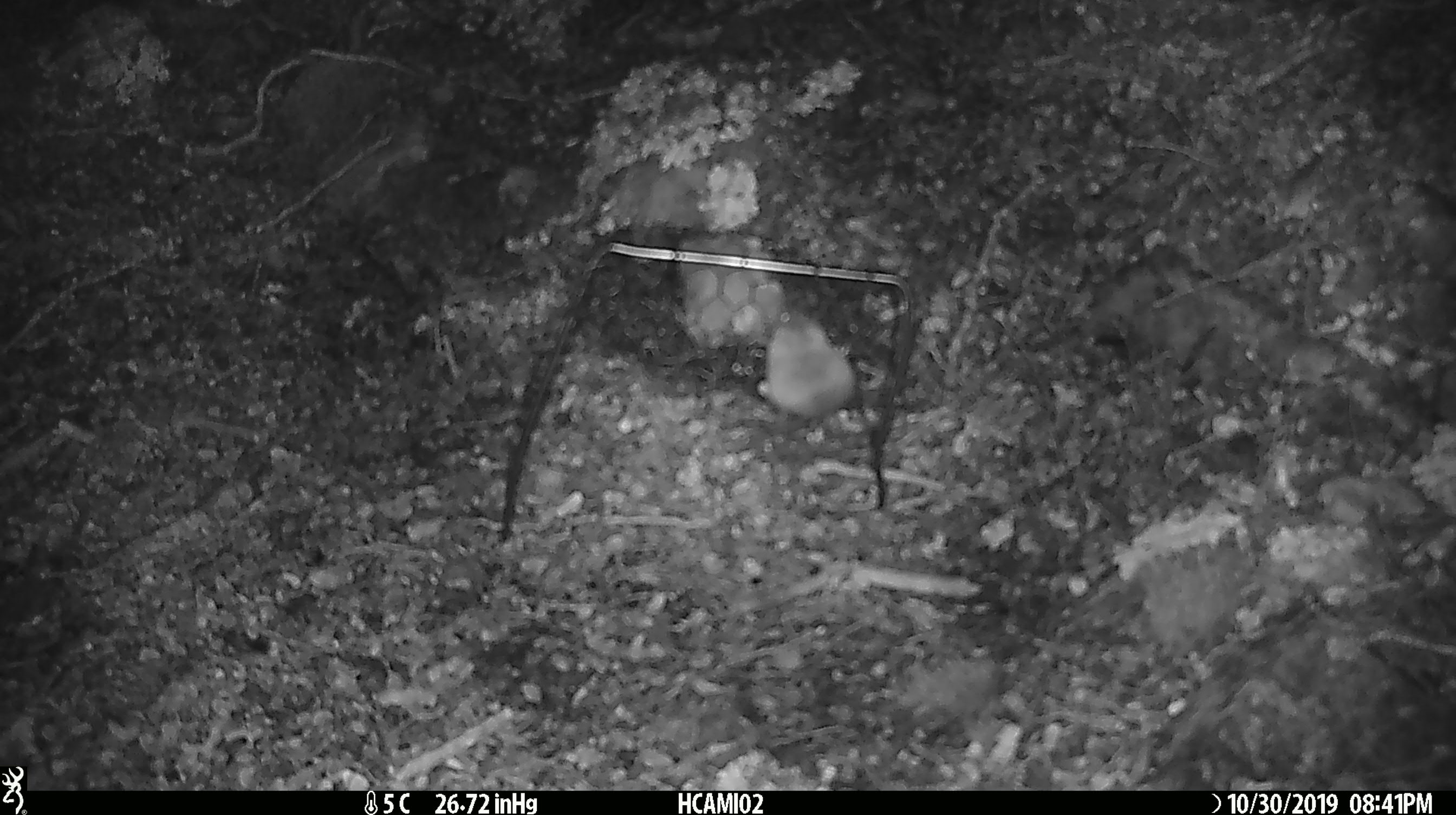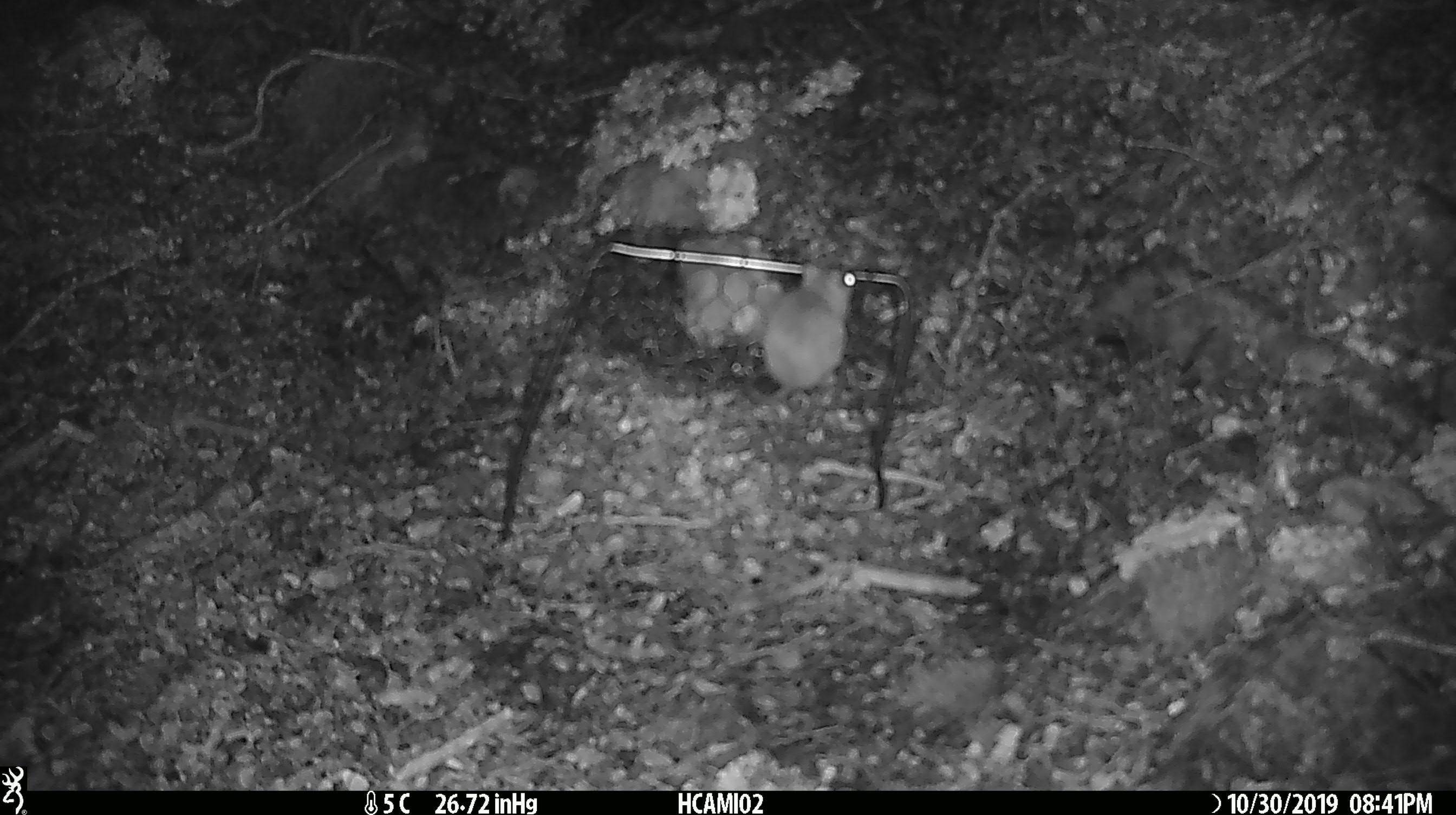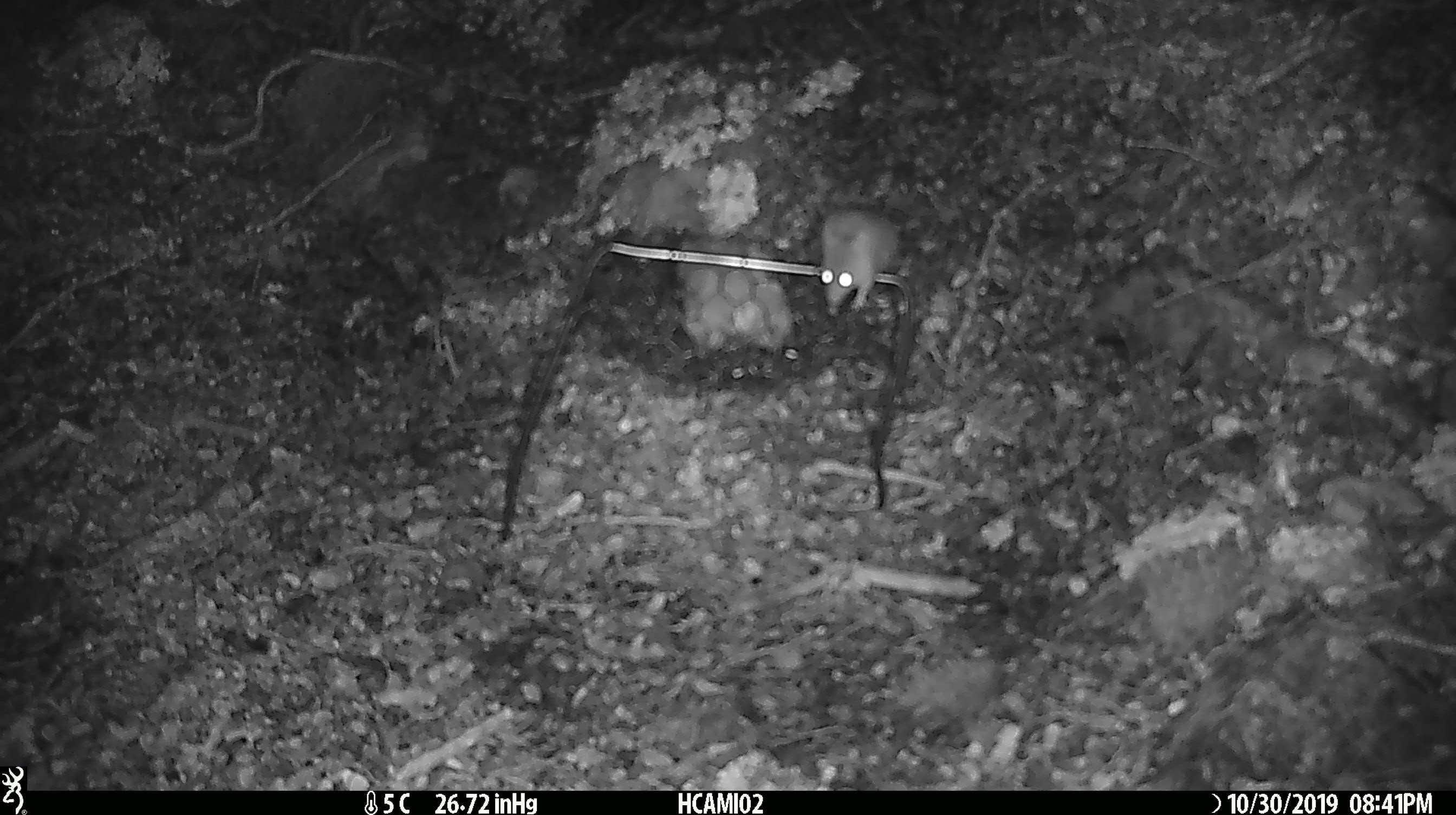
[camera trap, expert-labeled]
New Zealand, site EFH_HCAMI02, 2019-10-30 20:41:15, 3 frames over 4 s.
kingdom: Animalia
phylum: Chordata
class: Mammalia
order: Rodentia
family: Muridae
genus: Mus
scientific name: Mus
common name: mouse